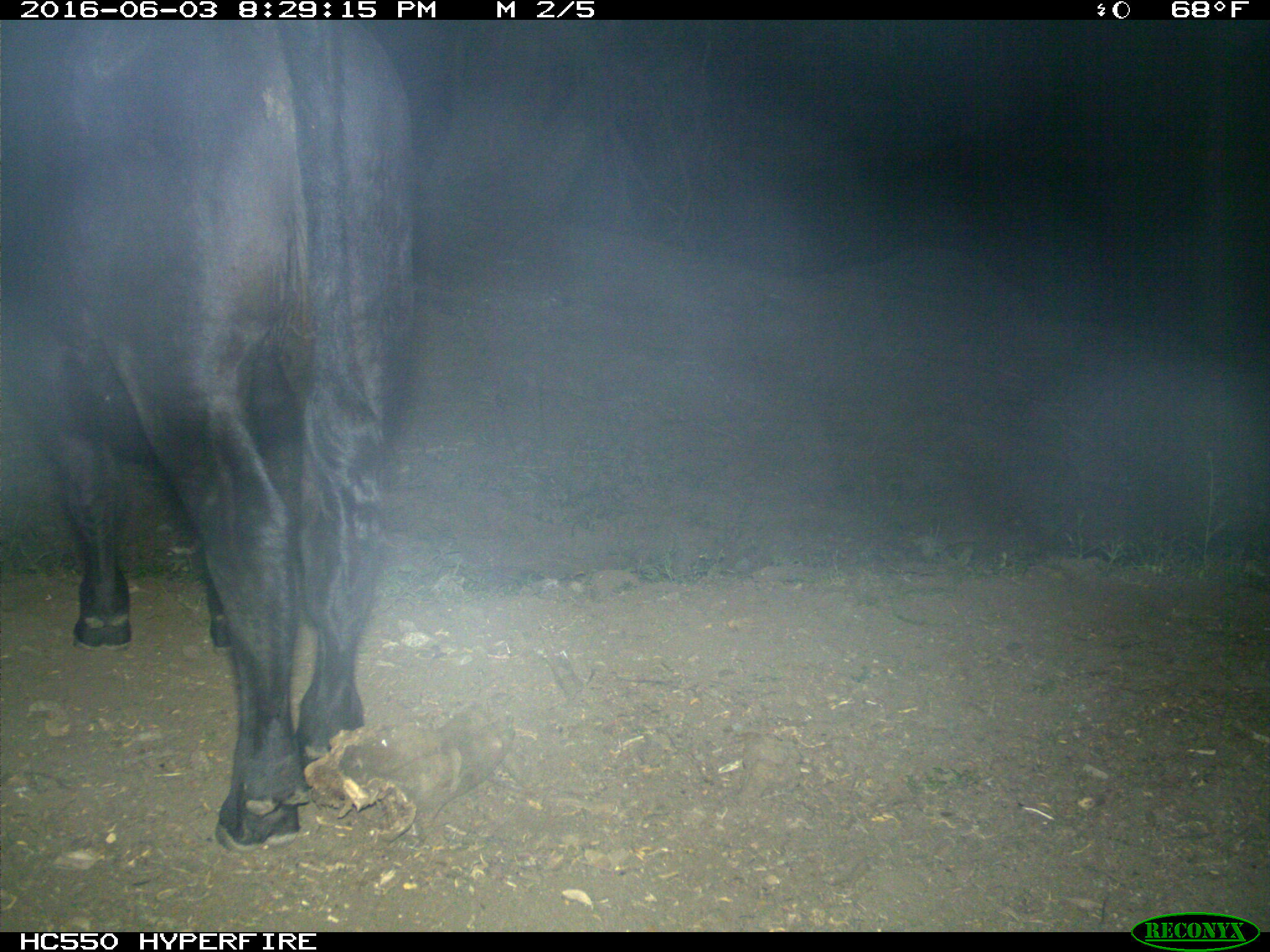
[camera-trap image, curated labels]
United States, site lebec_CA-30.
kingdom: Animalia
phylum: Chordata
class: Mammalia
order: Artiodactyla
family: Bovidae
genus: Bos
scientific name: Bos taurus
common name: domestic cow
Bos taurus (domestic cow).